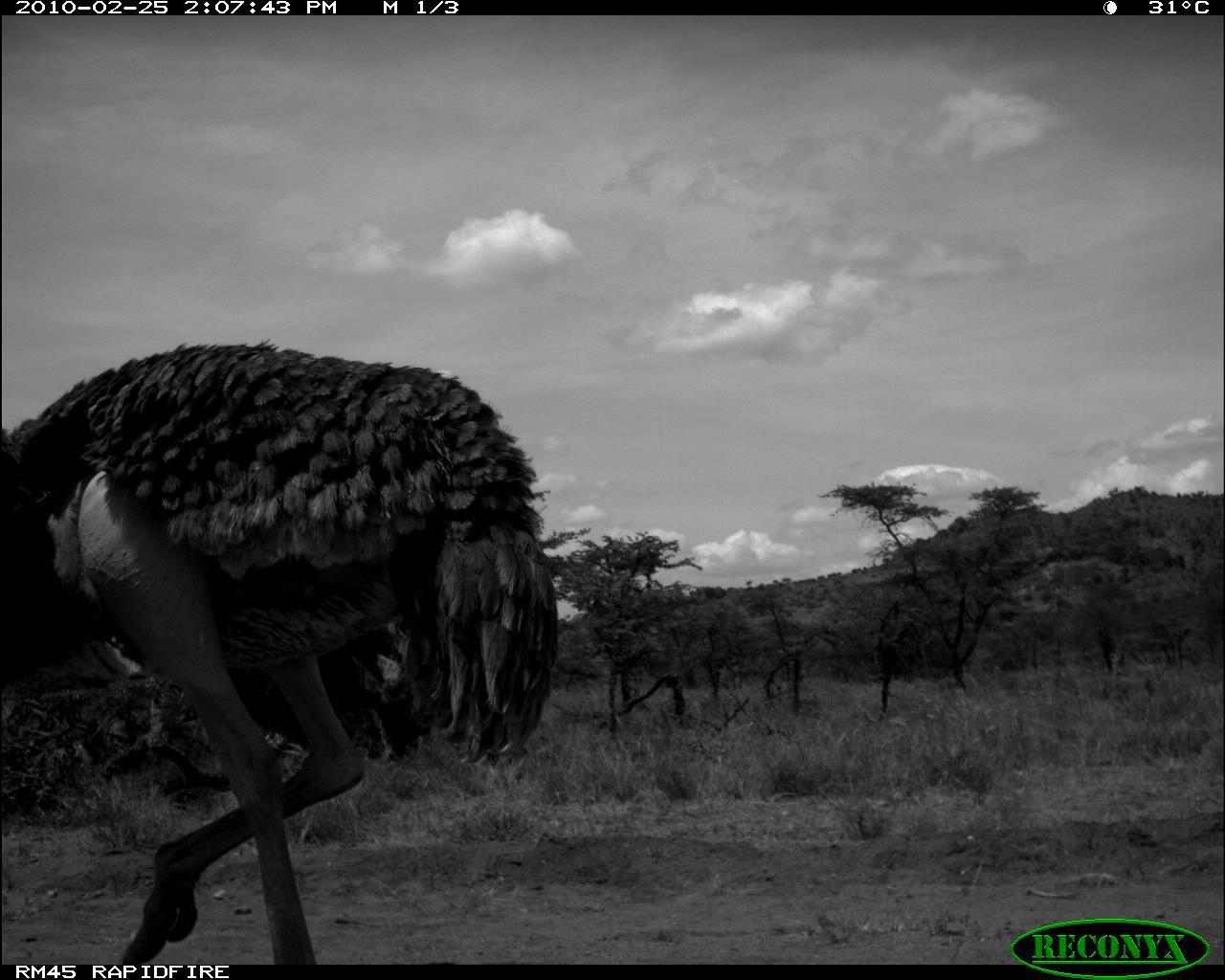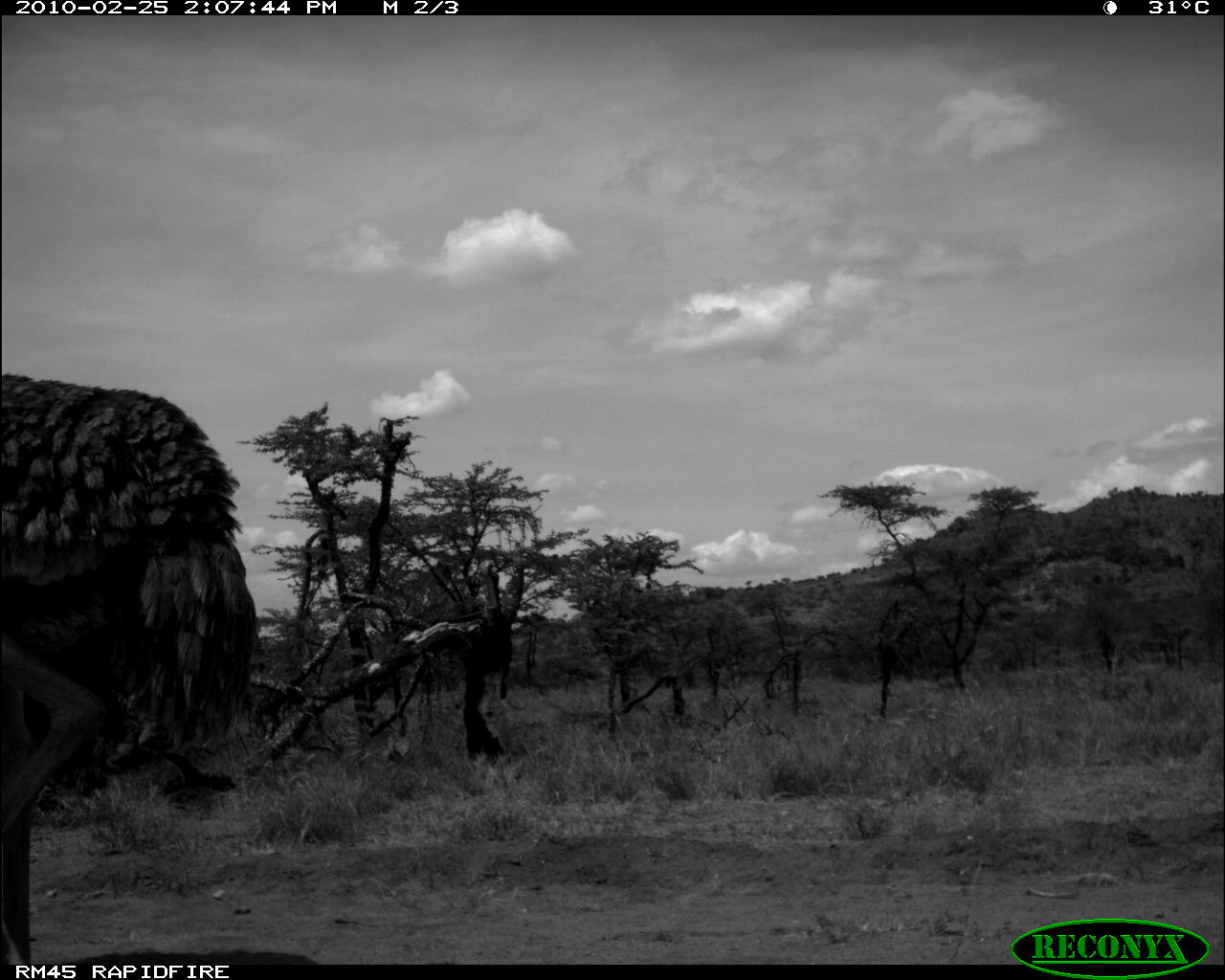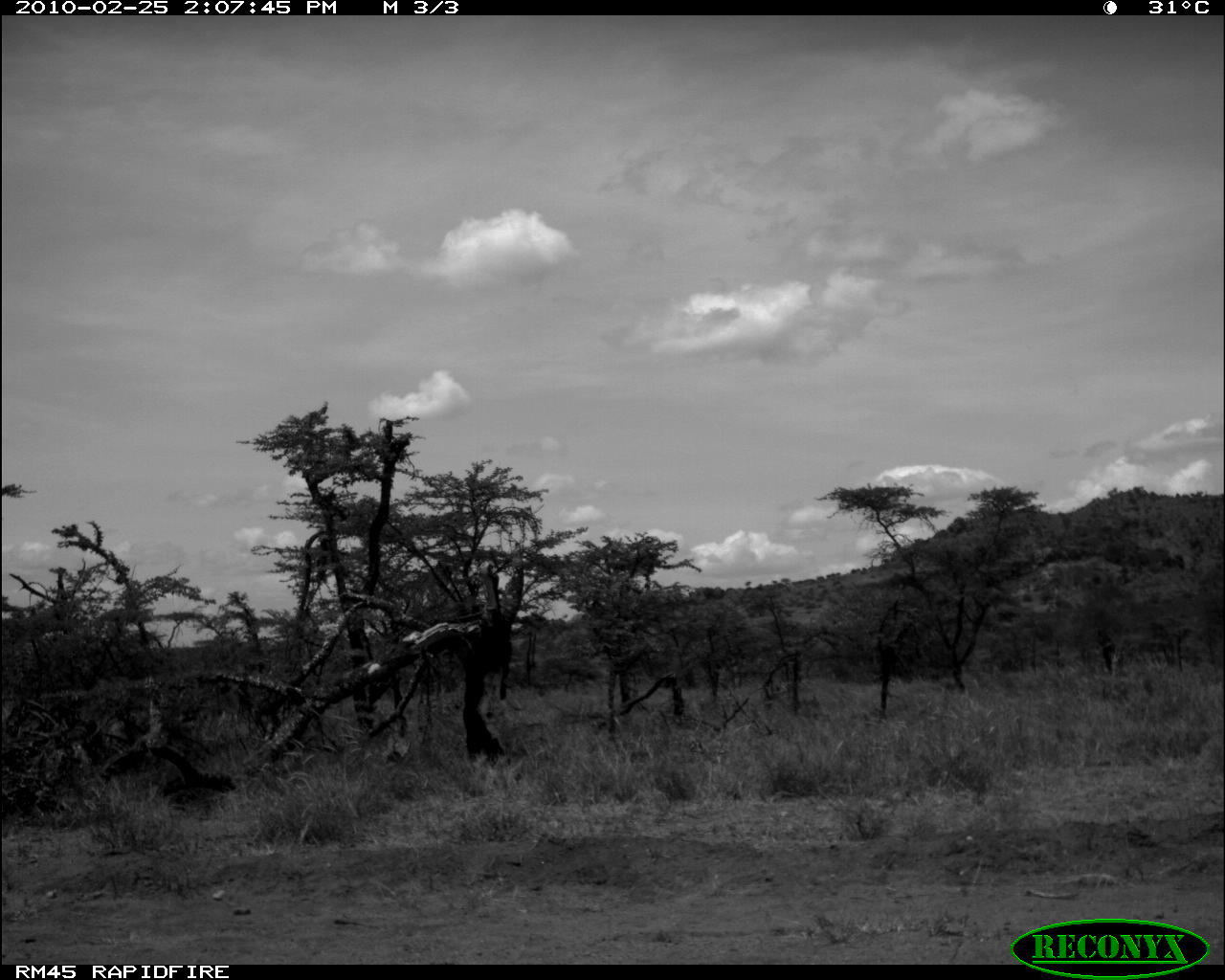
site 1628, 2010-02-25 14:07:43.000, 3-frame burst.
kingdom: Animalia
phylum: Chordata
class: Aves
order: Struthioniformes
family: Struthionidae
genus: Struthio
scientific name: Struthio camelus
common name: common ostrich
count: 1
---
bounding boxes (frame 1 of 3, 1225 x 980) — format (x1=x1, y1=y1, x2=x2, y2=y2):
struthio camelus: (x1=0, y1=337, x2=559, y2=964)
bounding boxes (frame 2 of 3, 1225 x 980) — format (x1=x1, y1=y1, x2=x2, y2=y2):
struthio camelus: (x1=0, y1=372, x2=259, y2=964)